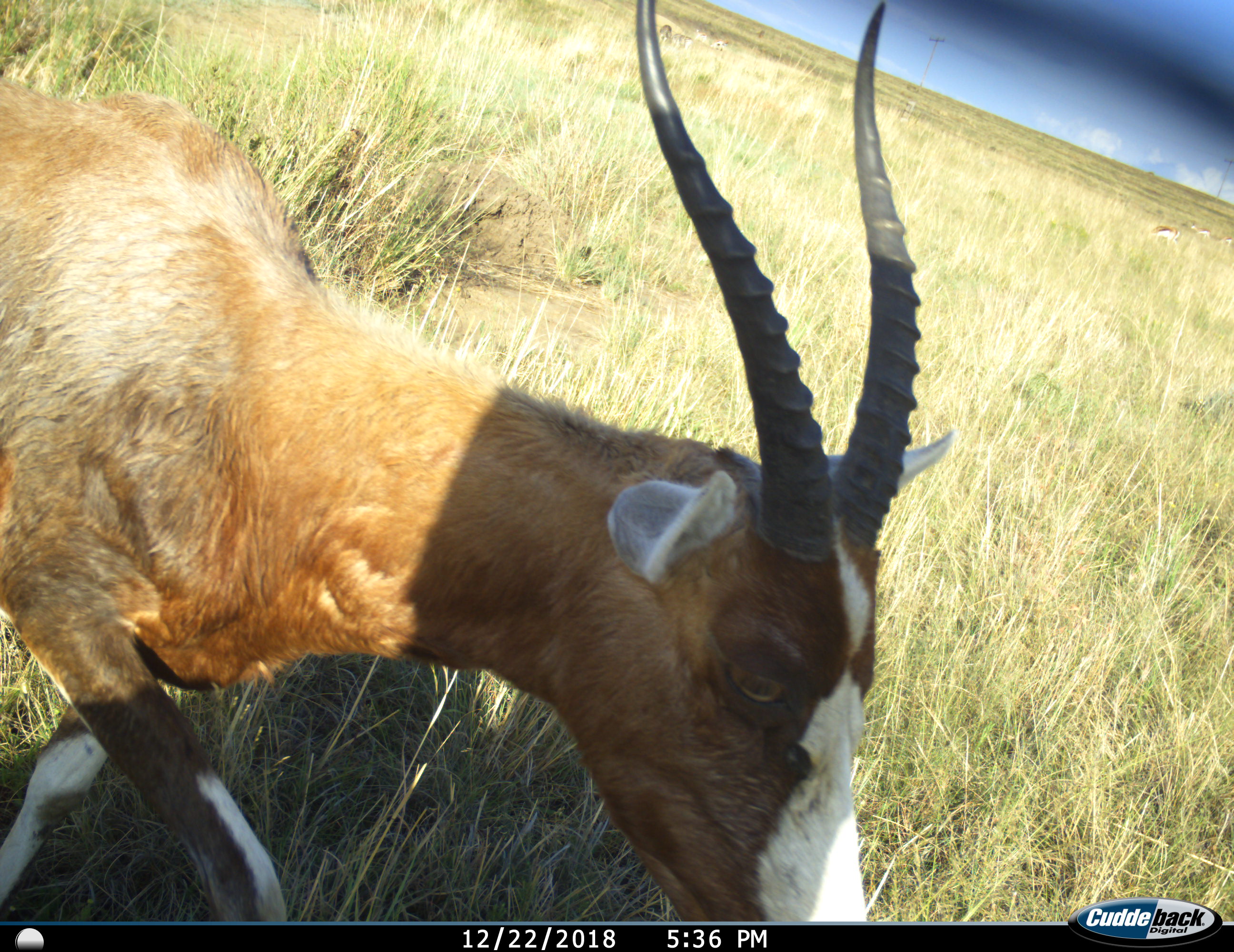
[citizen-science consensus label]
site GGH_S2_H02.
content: unidentified animal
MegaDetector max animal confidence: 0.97